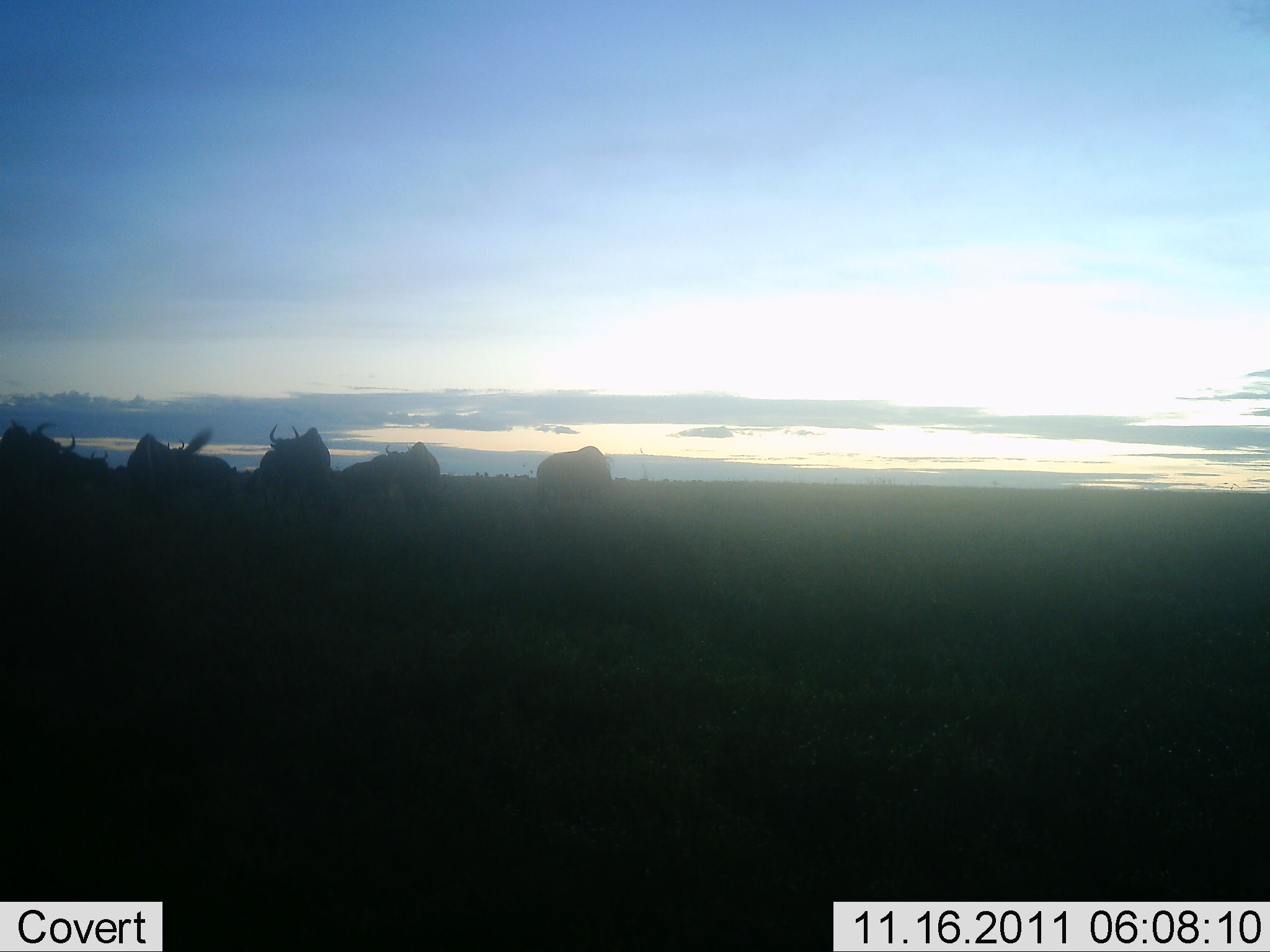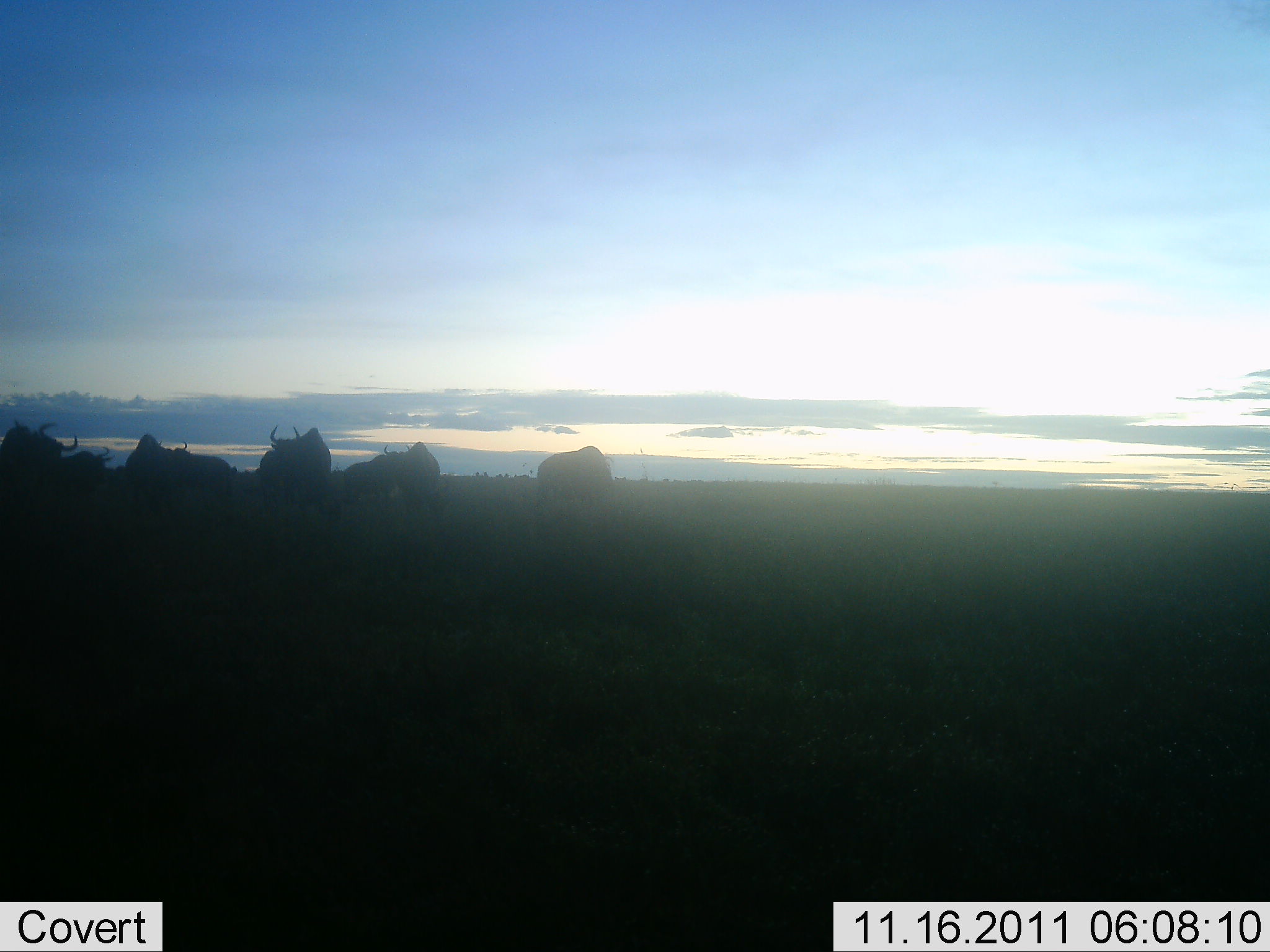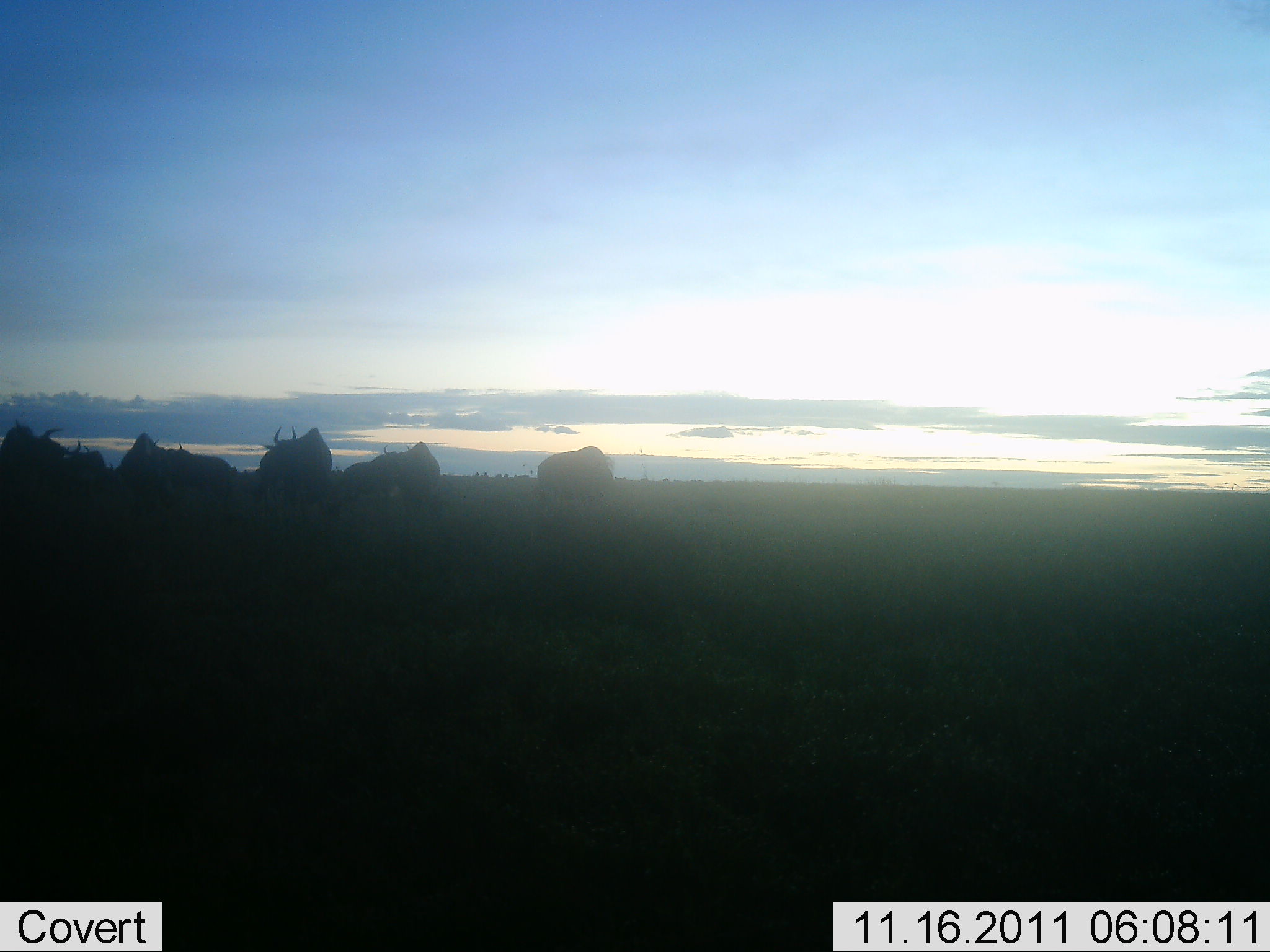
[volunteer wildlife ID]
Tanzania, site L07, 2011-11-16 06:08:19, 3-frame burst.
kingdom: Animalia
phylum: Chordata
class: Mammalia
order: Artiodactyla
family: Bovidae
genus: Connochaetes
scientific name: Connochaetes taurinus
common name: blue wildebeest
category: wildebeest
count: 6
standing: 71%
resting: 7%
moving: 0%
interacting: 0%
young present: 0%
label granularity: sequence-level